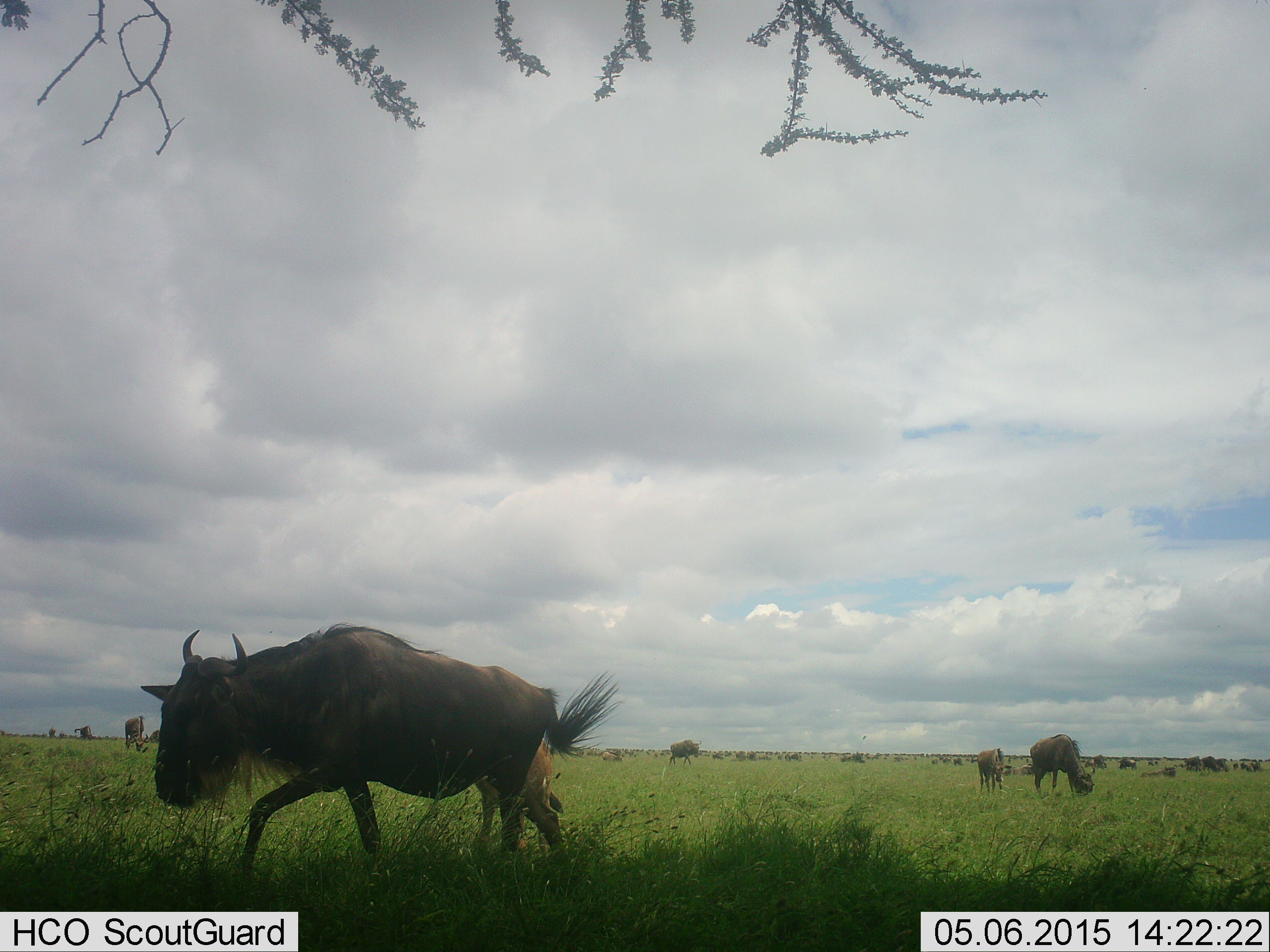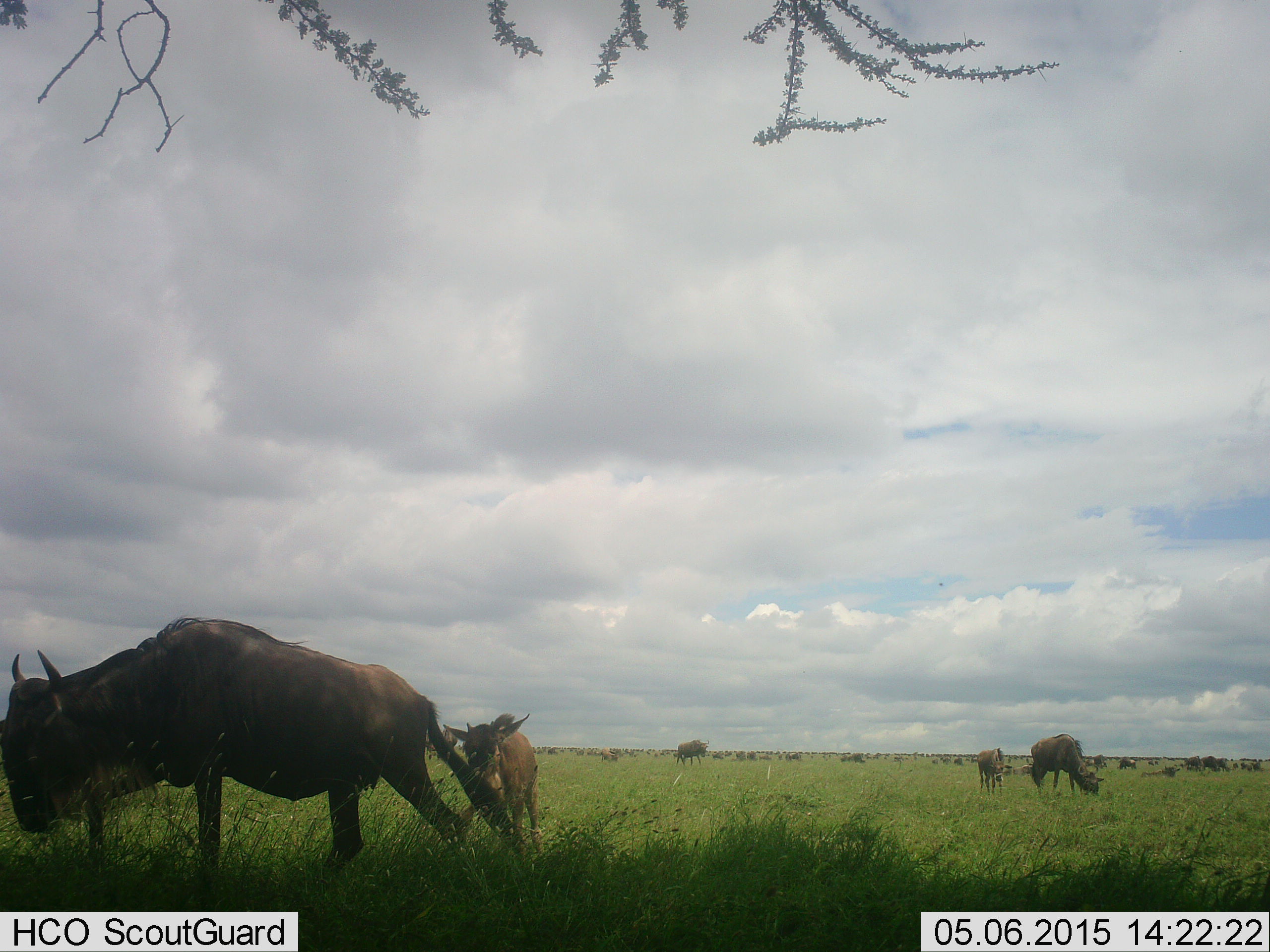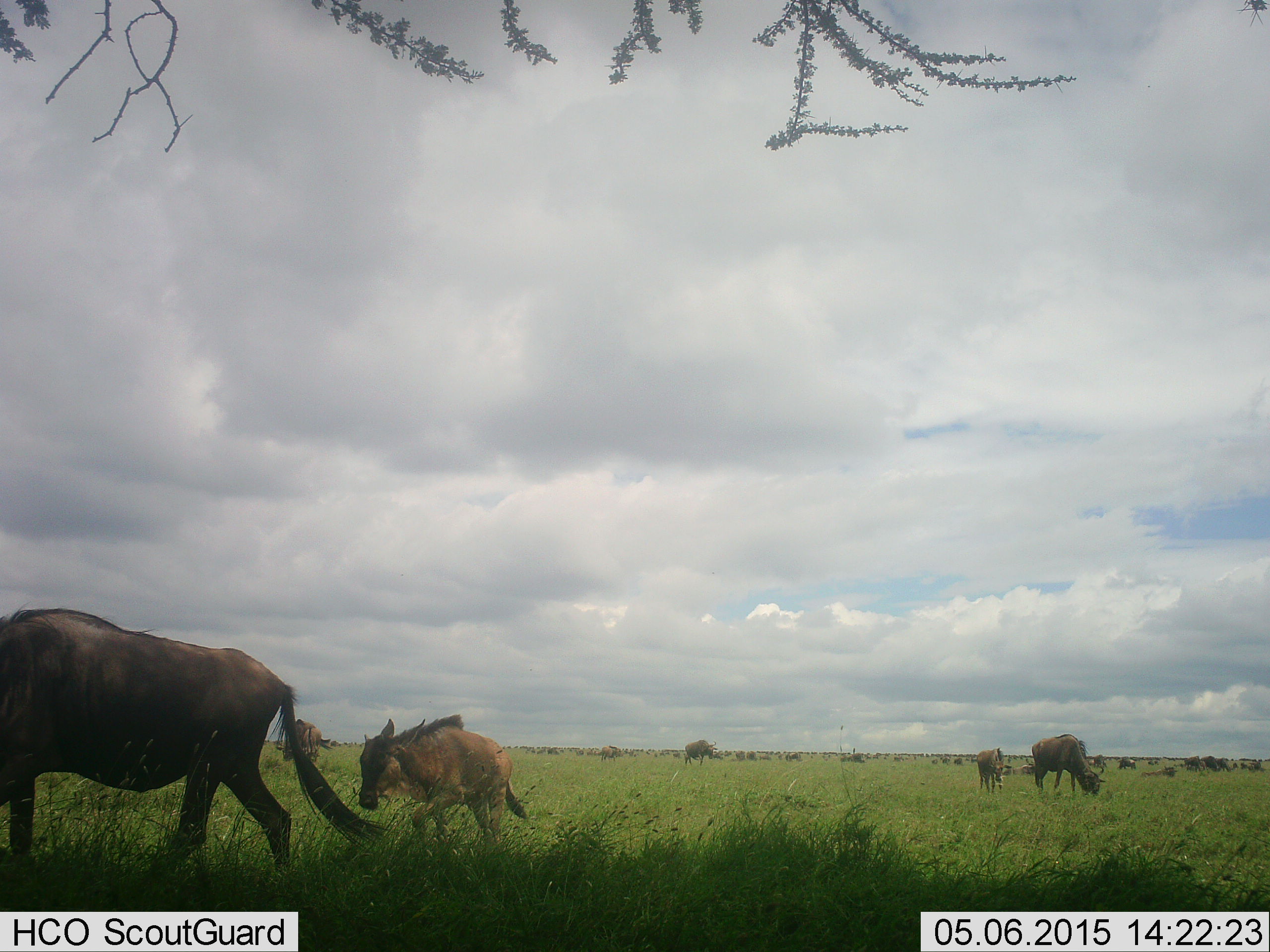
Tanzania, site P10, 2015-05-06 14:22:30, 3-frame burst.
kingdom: Animalia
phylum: Chordata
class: Mammalia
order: Artiodactyla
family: Bovidae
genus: Connochaetes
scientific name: Connochaetes taurinus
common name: blue wildebeest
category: wildebeest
Wildebeest (blue wildebeest) (Connochaetes taurinus), count 11-50. Behavior (volunteer vote fractions): standing 70%, resting 0%, moving 60%, interacting 0%. Young present (vote fraction): 60%. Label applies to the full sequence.